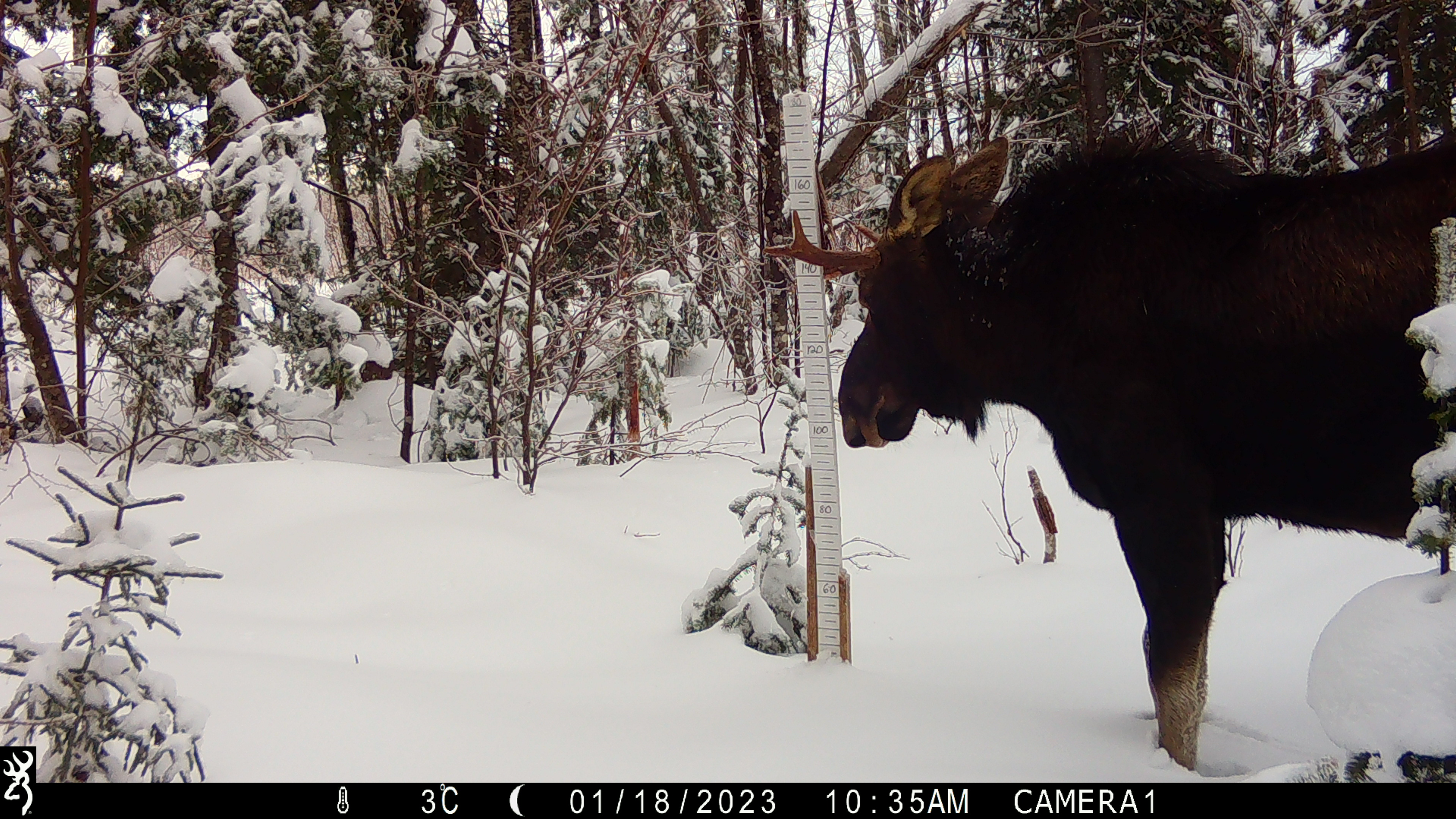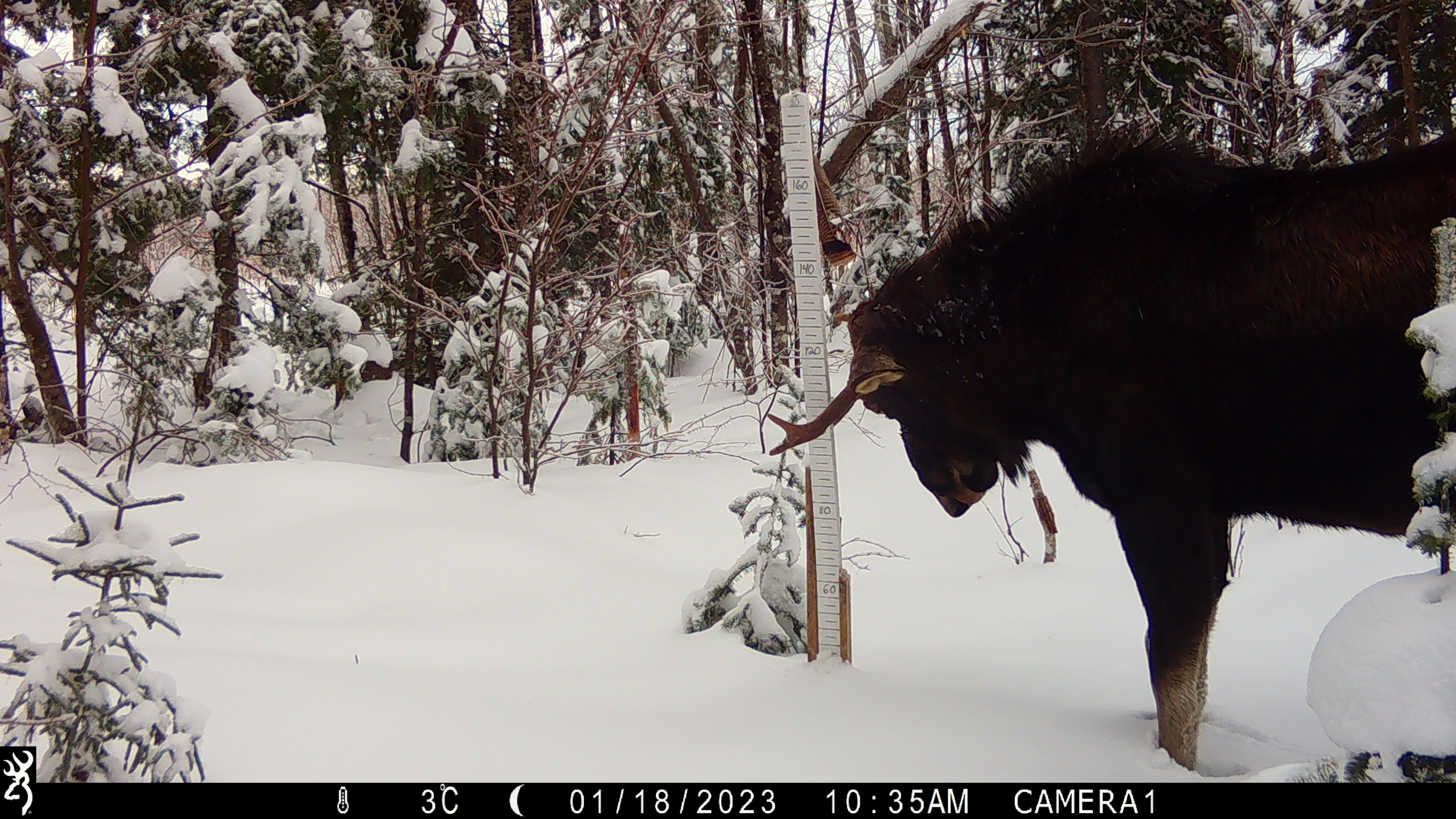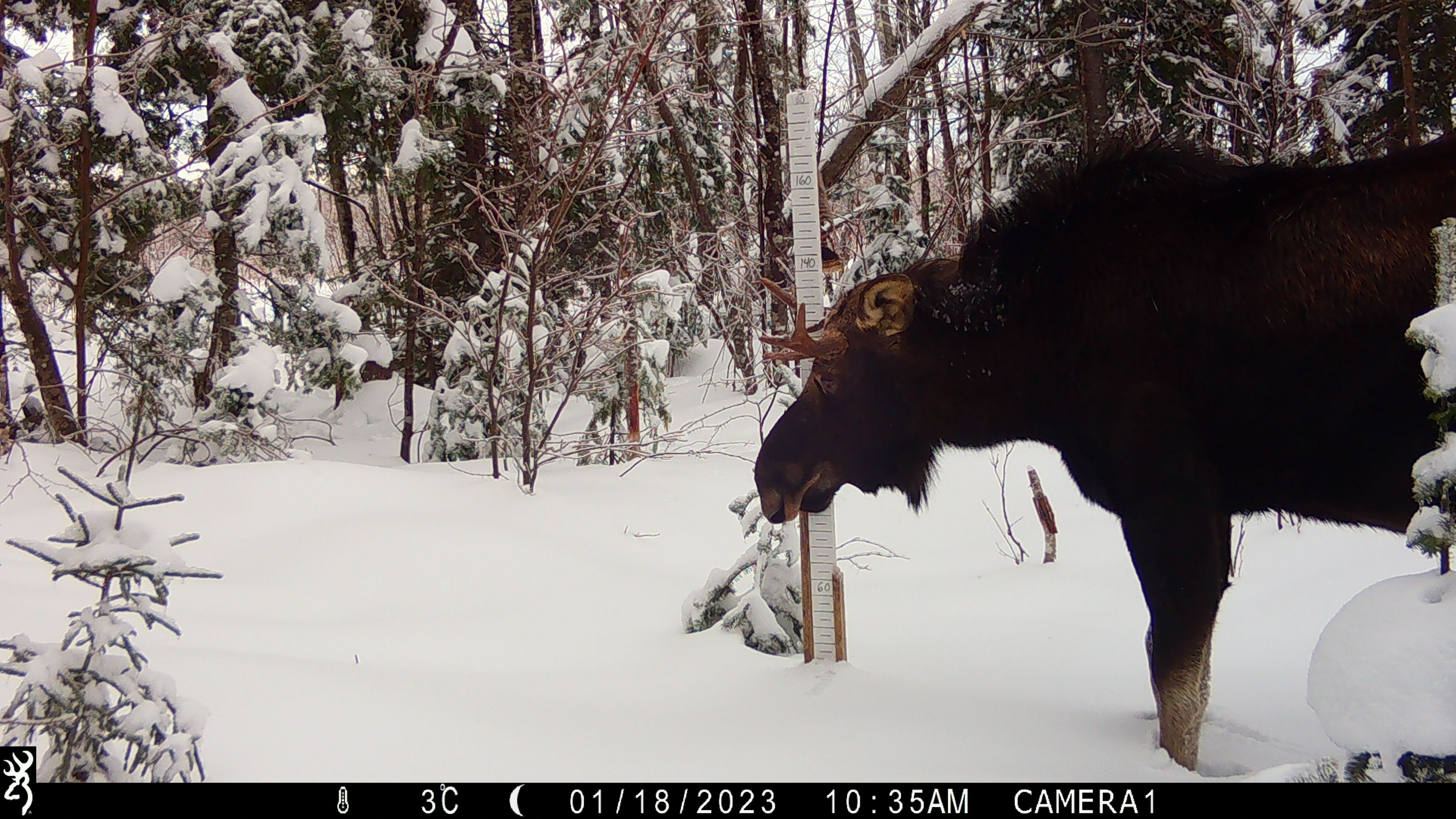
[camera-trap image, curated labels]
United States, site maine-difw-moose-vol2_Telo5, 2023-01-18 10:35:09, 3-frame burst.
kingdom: Animalia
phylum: Chordata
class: Mammalia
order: Artiodactyla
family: Cervidae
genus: Alces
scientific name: Alces alces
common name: moose